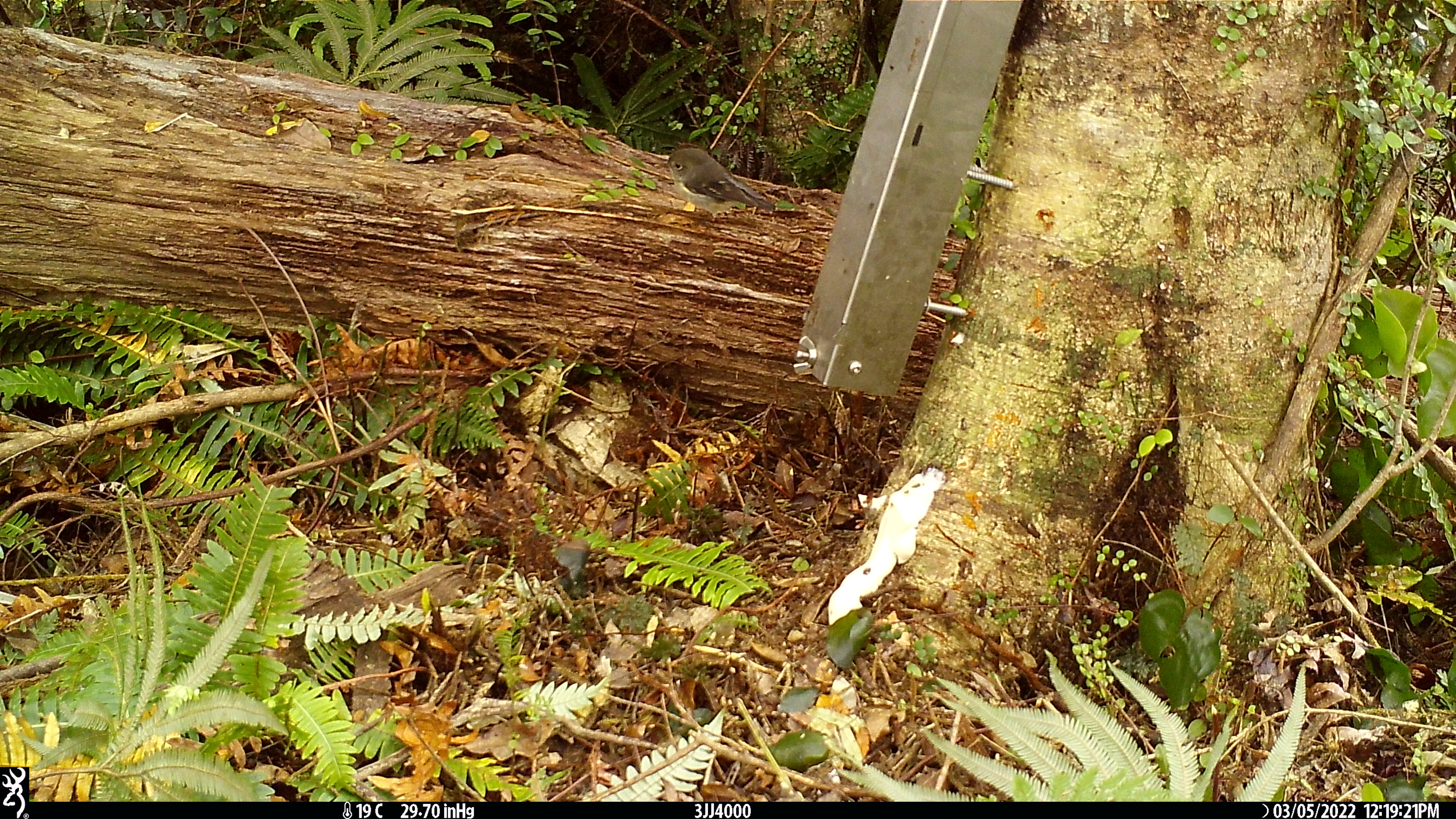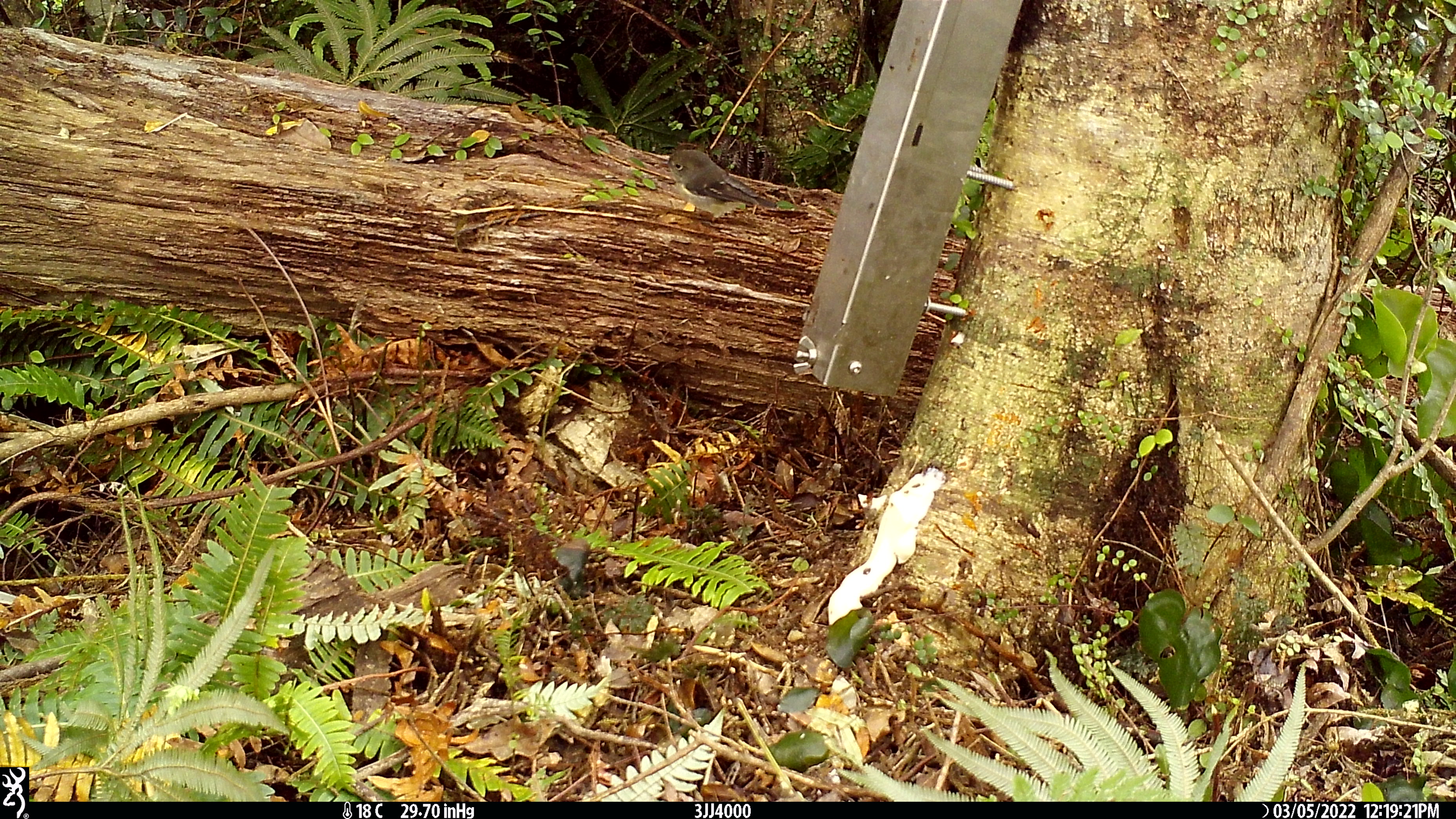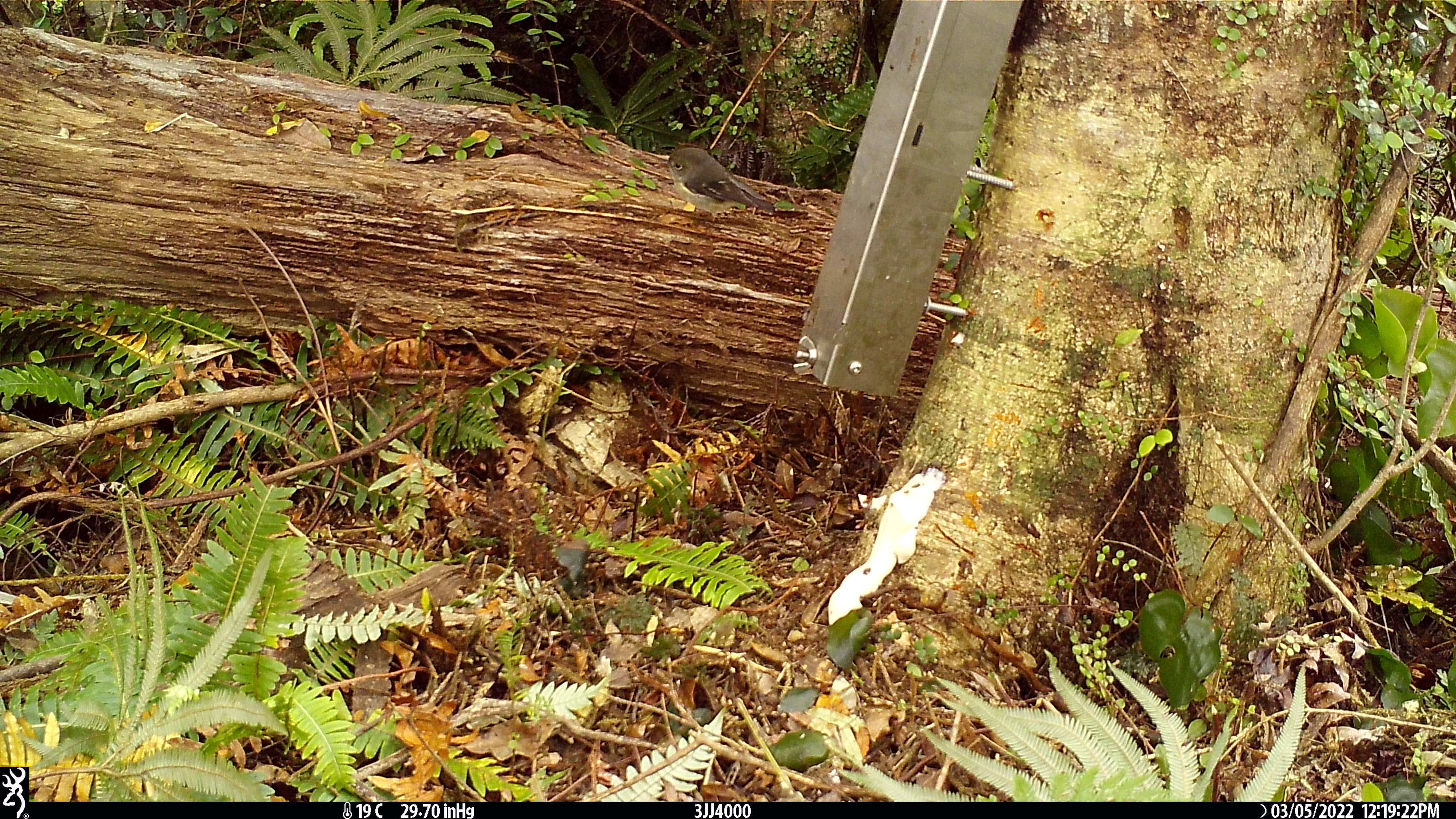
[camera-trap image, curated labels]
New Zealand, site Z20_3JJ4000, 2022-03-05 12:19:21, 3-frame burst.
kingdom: Animalia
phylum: Chordata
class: Aves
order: Passeriformes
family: Petroicidae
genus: Petroica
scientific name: Petroica macrocephala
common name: tomtit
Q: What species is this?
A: Tomtit (Petroica macrocephala).